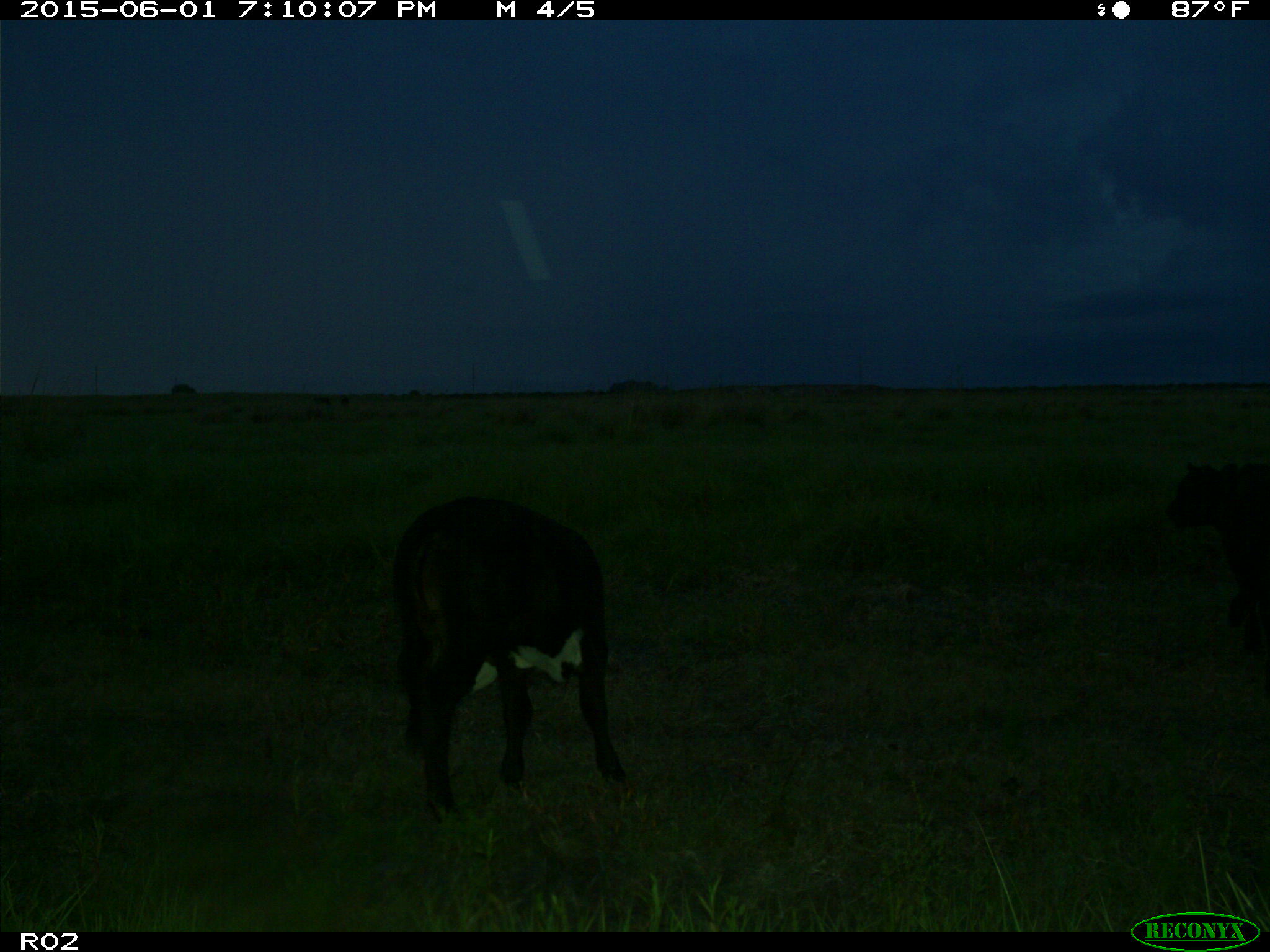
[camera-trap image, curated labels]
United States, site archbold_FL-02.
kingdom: Animalia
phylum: Chordata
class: Mammalia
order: Artiodactyla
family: Bovidae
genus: Bos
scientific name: Bos taurus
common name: domestic cow